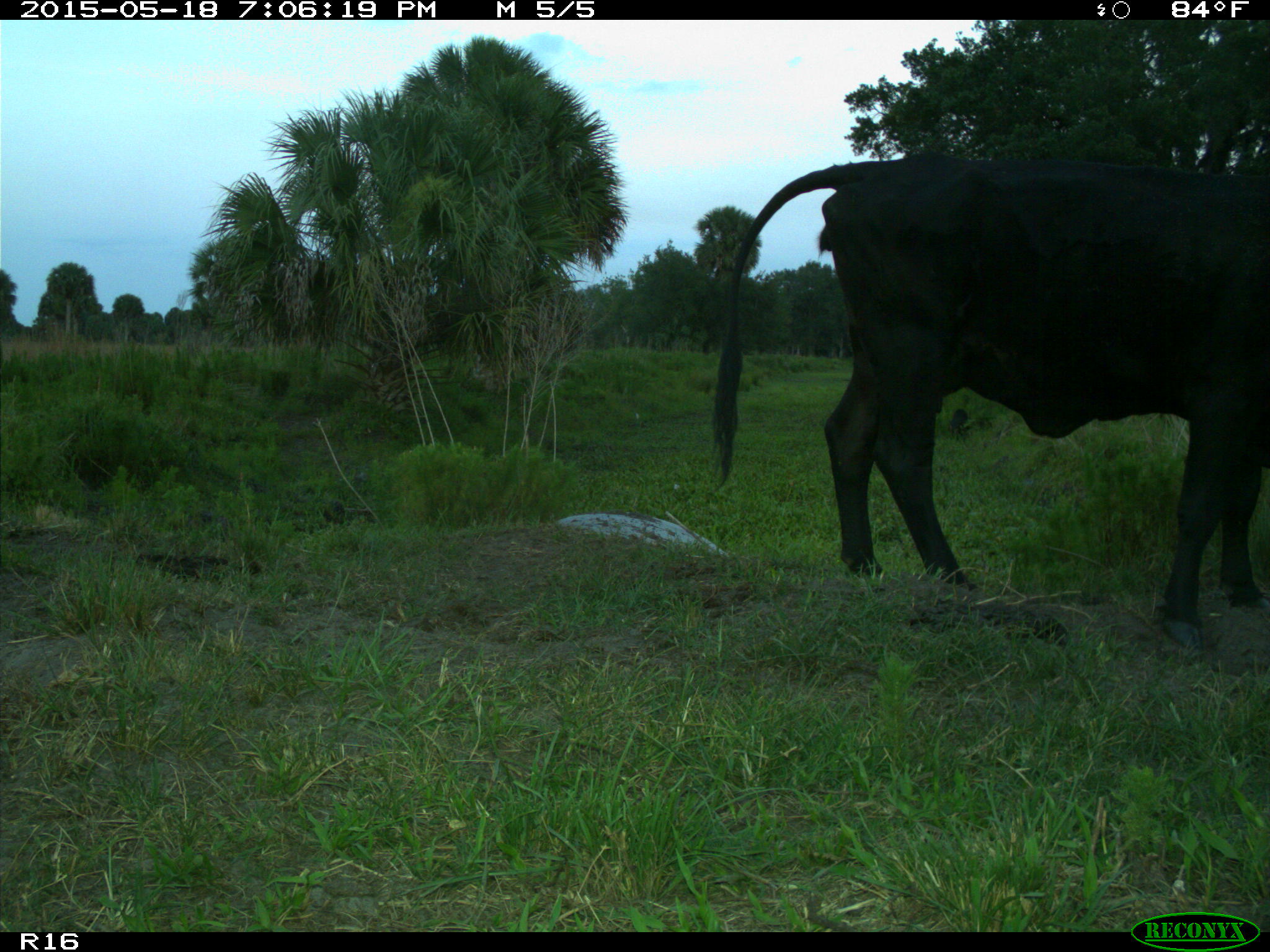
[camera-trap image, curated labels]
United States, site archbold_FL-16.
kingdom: Animalia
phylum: Chordata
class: Mammalia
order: Artiodactyla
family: Suidae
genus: Sus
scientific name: Sus scrofa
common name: wild boar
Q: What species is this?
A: Sus scrofa (wild boar).